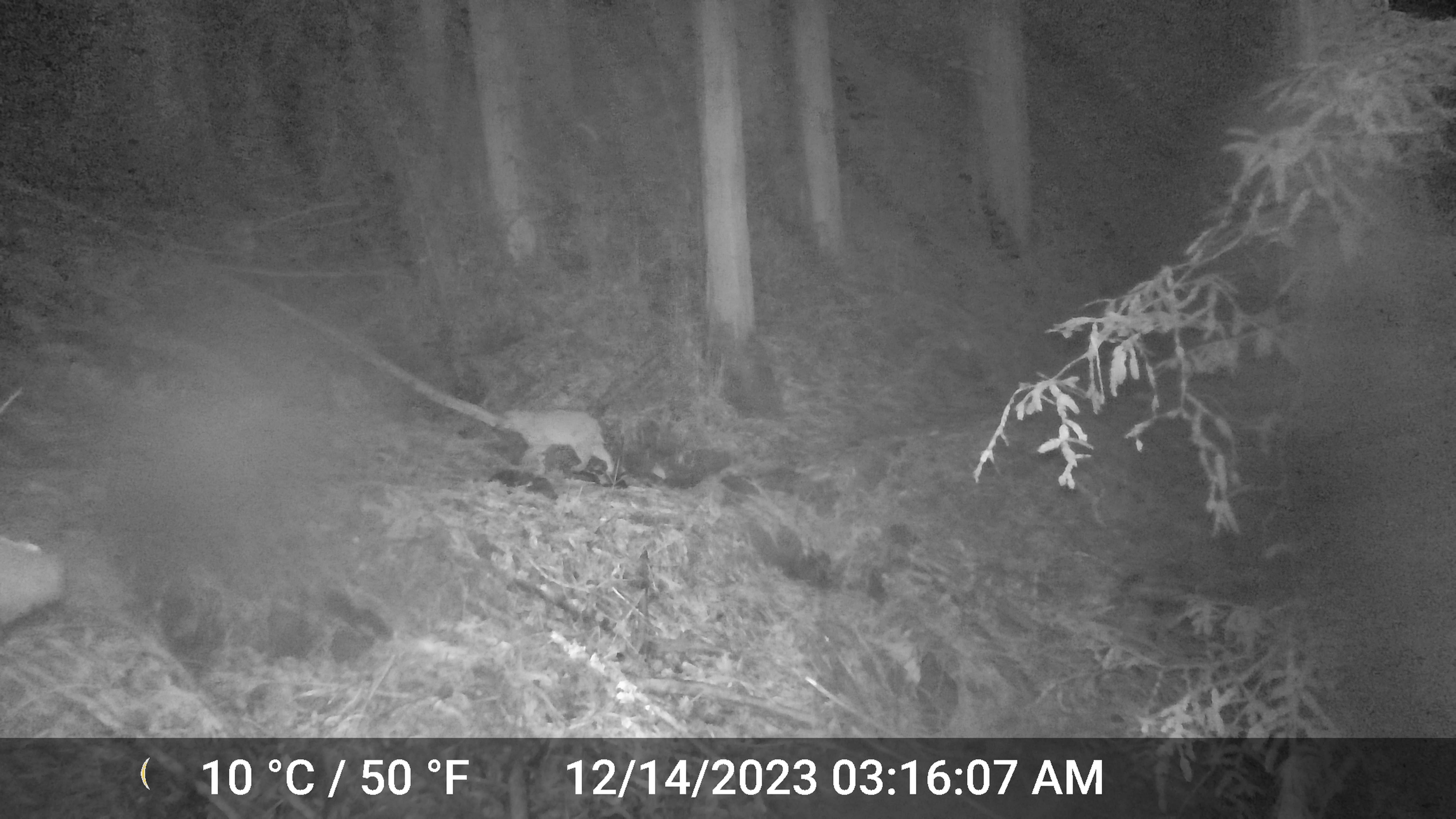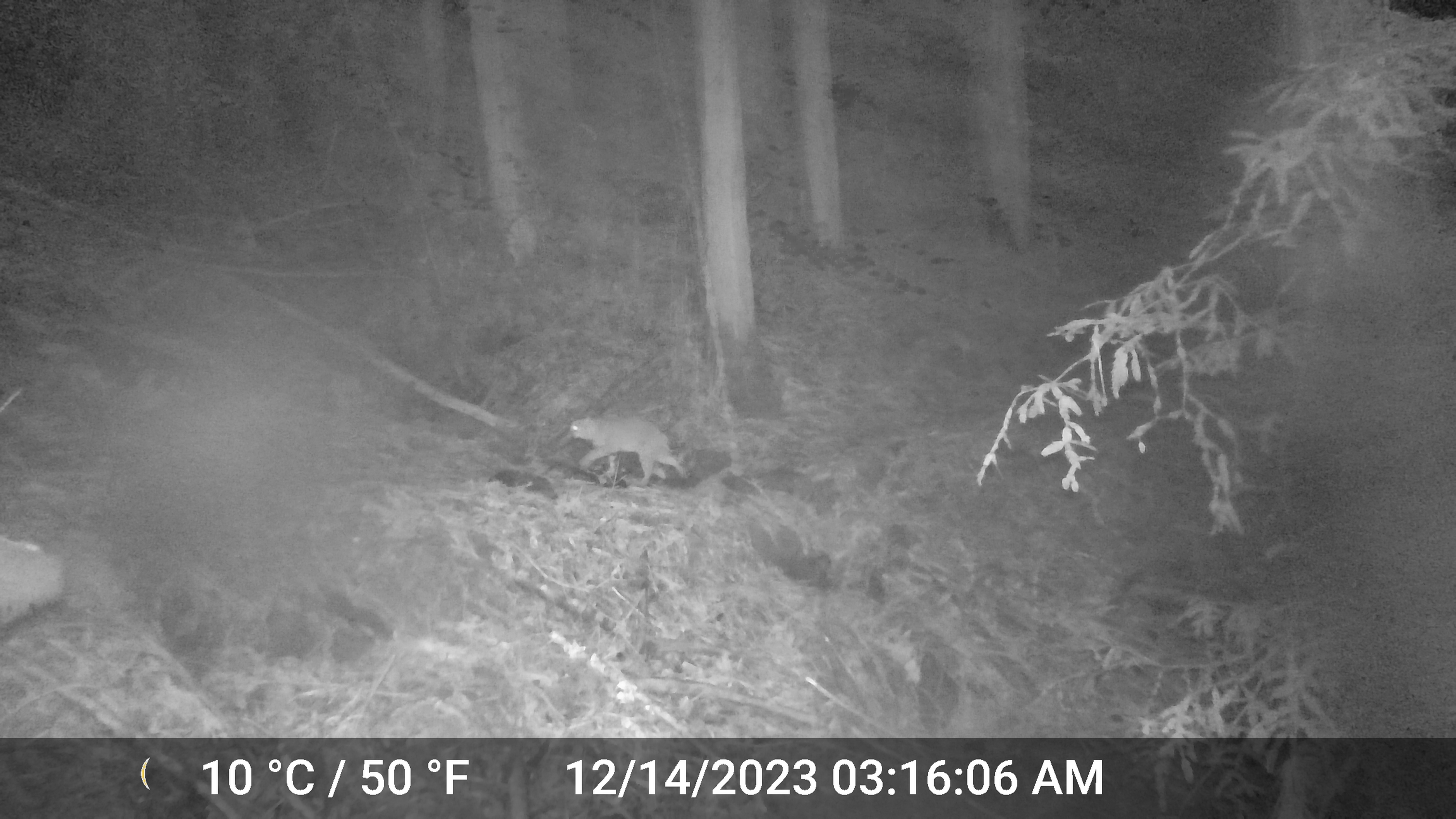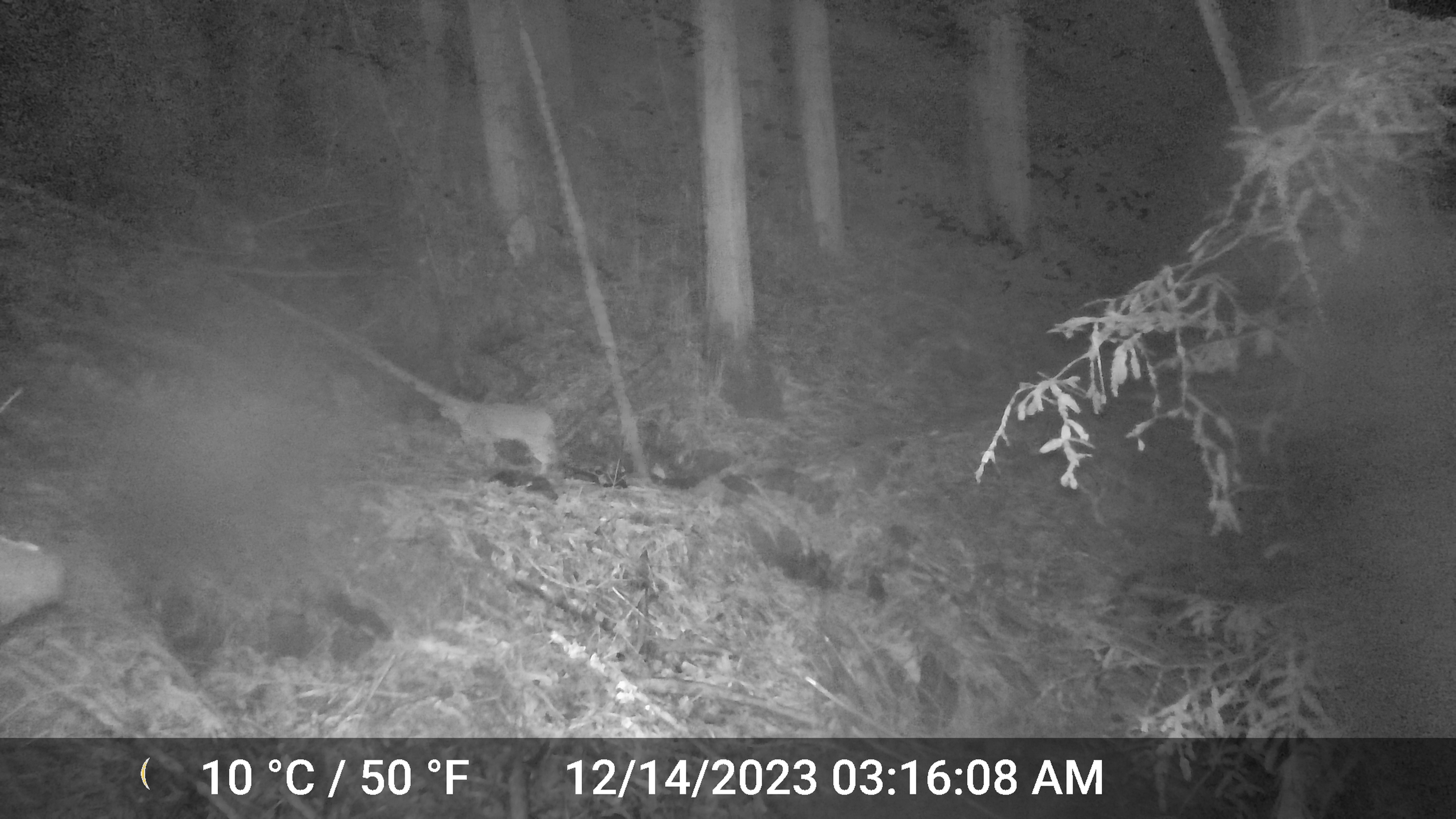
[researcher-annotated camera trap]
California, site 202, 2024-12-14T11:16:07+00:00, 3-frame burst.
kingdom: Animalia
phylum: Chordata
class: Mammalia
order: Carnivora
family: Felidae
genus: Lynx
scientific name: Lynx rufus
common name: bobcat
Bobcat (Lynx rufus).